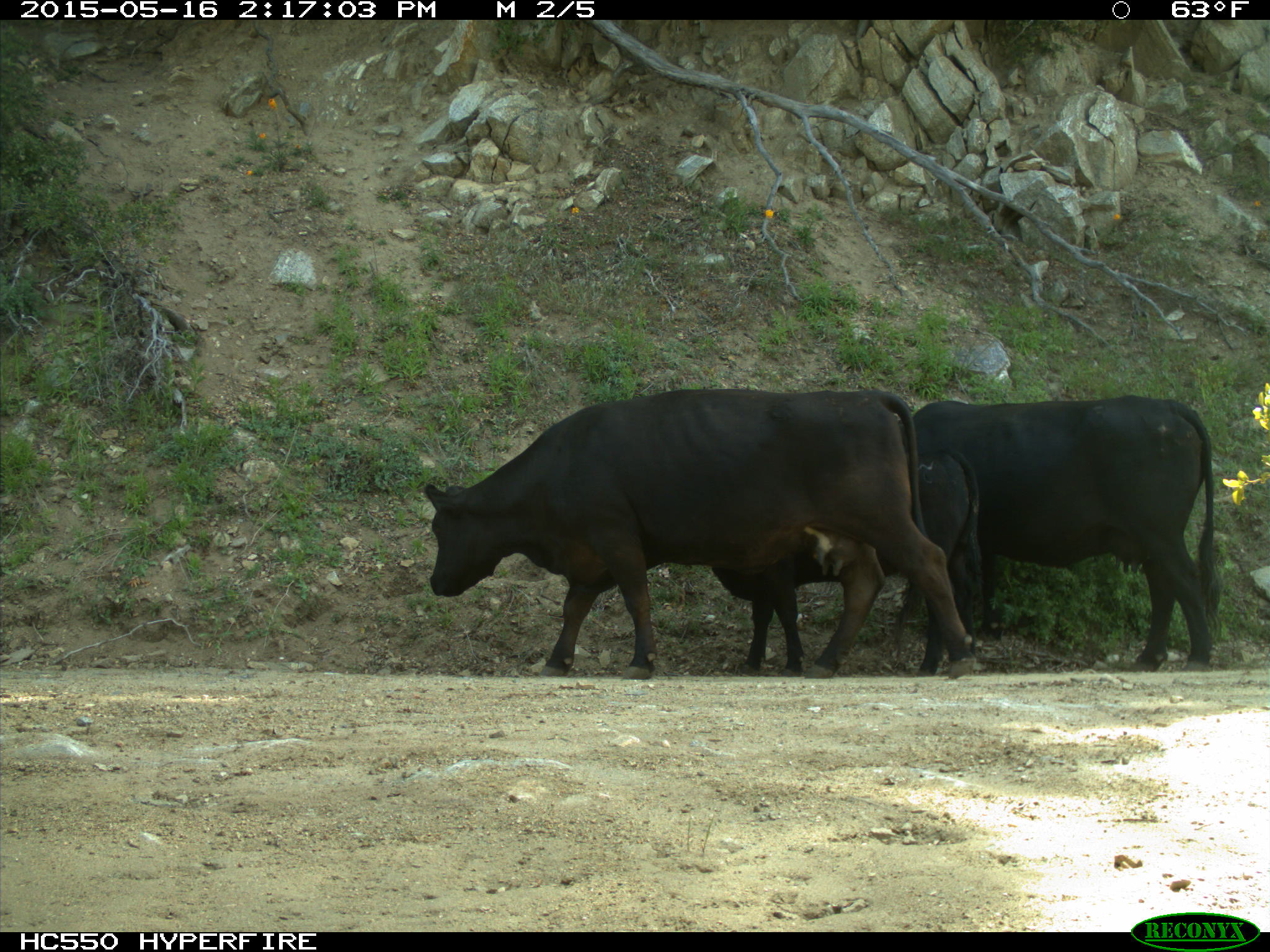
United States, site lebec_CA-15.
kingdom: Animalia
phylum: Chordata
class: Mammalia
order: Artiodactyla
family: Bovidae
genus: Bos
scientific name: Bos taurus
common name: domestic cow